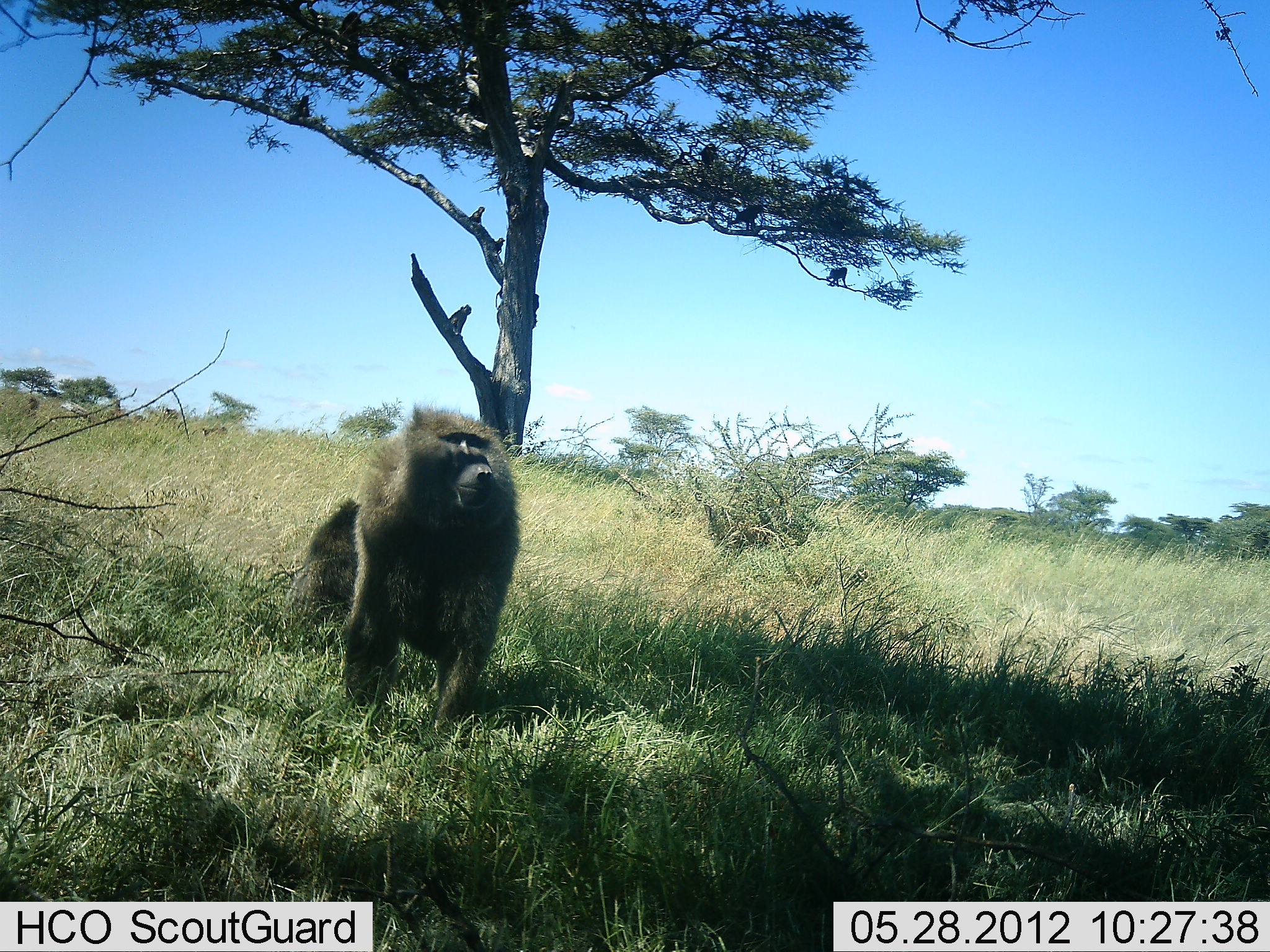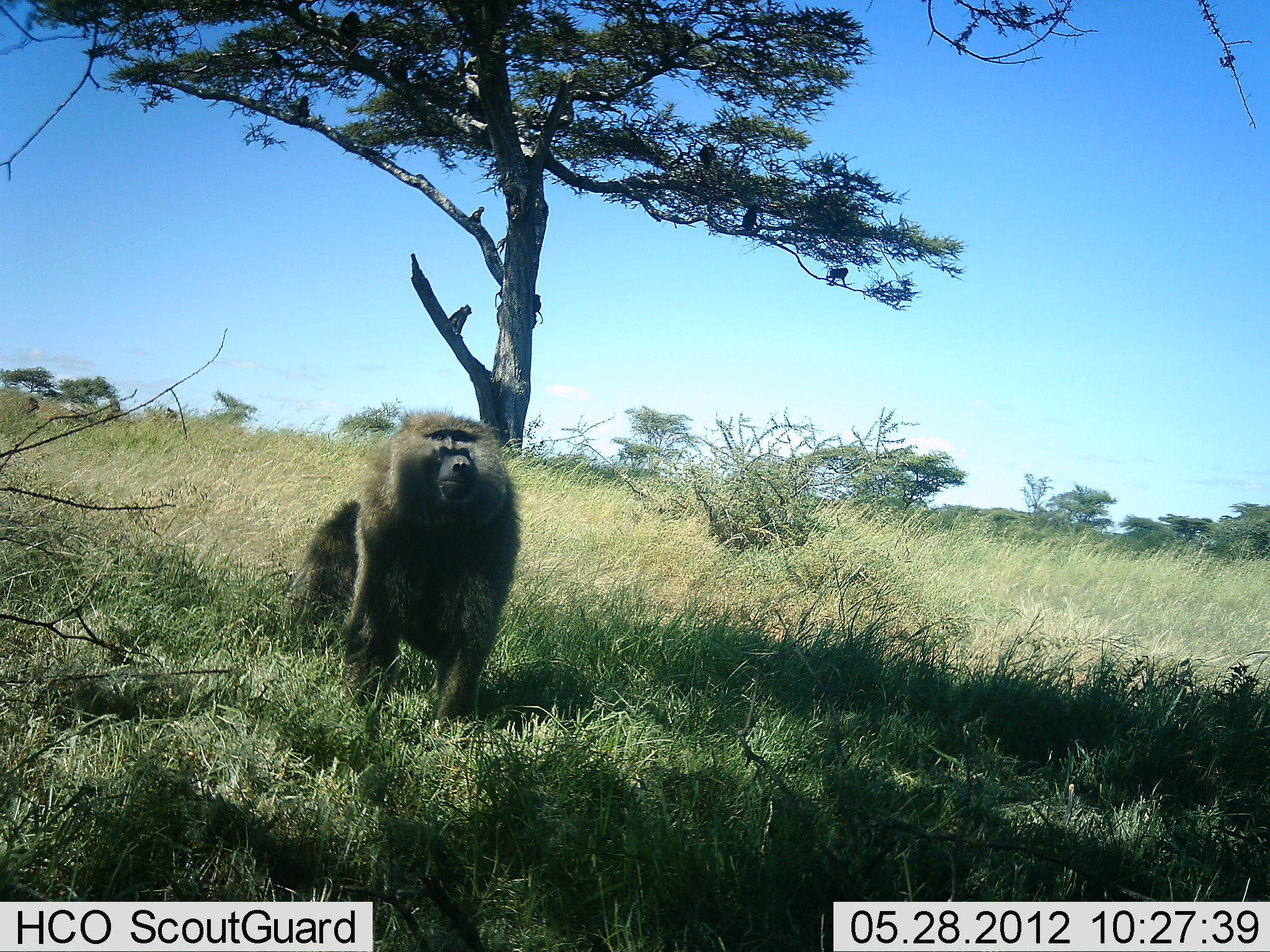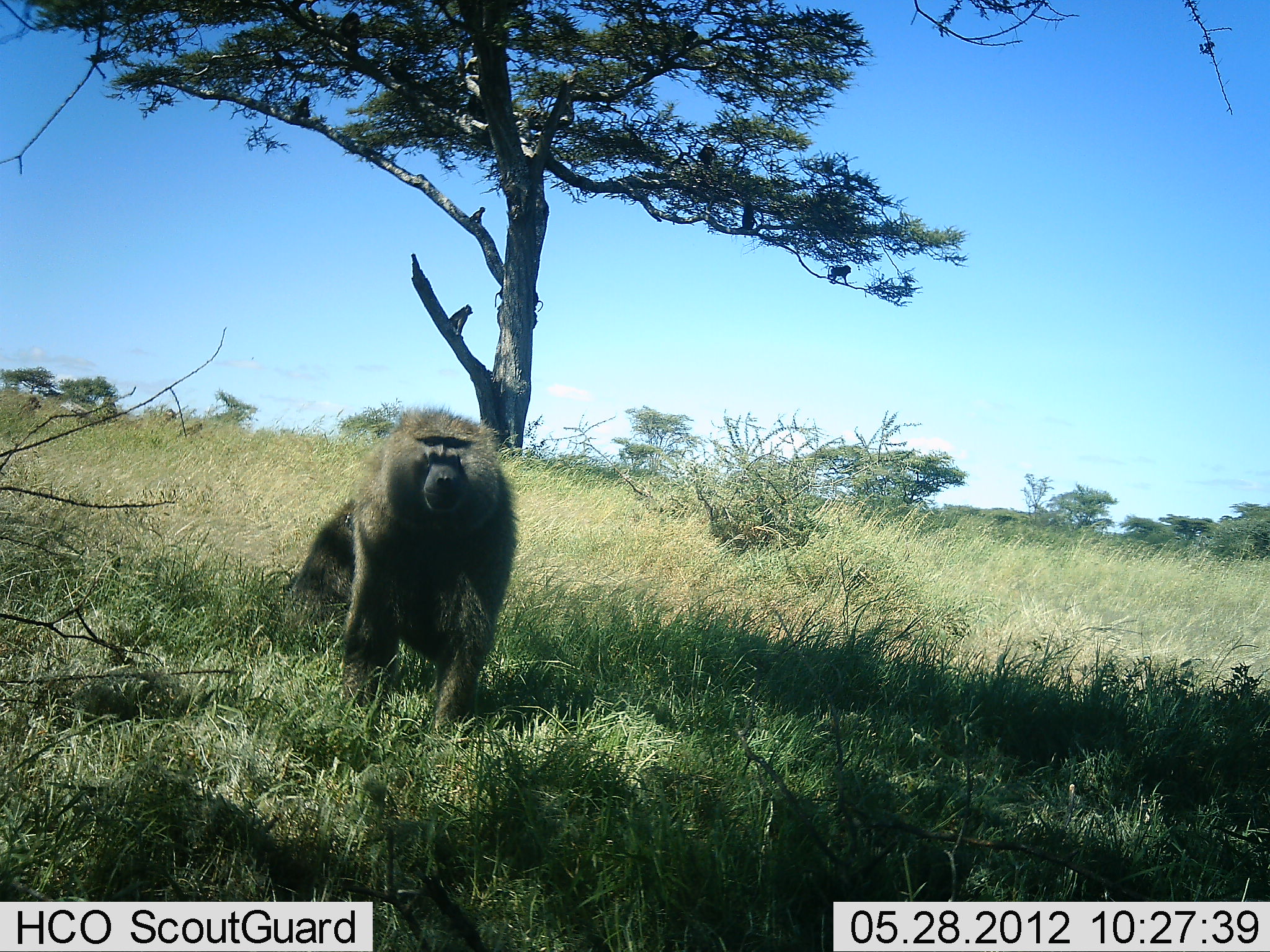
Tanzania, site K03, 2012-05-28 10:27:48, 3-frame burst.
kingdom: Animalia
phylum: Chordata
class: Mammalia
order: Primates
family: Cercopithecidae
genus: Papio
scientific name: Papio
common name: baboon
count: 1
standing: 70%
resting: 60%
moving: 20%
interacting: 0%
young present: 0%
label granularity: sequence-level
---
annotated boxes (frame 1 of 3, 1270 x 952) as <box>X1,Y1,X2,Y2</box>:
animal: <box>284,407,521,752</box>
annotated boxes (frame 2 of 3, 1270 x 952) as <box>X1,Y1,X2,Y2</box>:
animal: <box>282,405,522,756</box>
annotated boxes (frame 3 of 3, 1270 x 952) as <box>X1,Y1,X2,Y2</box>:
animal: <box>284,407,521,752</box>